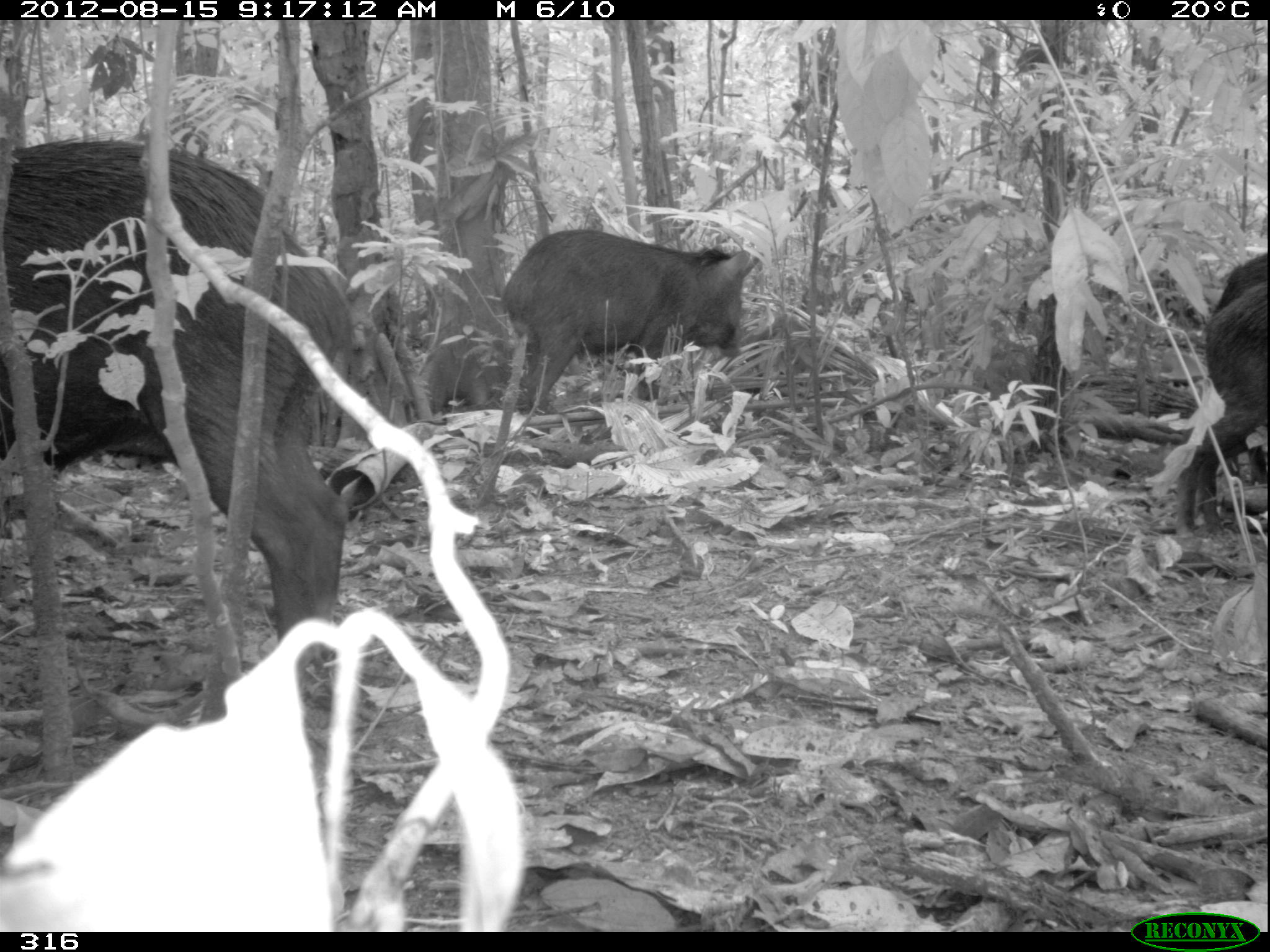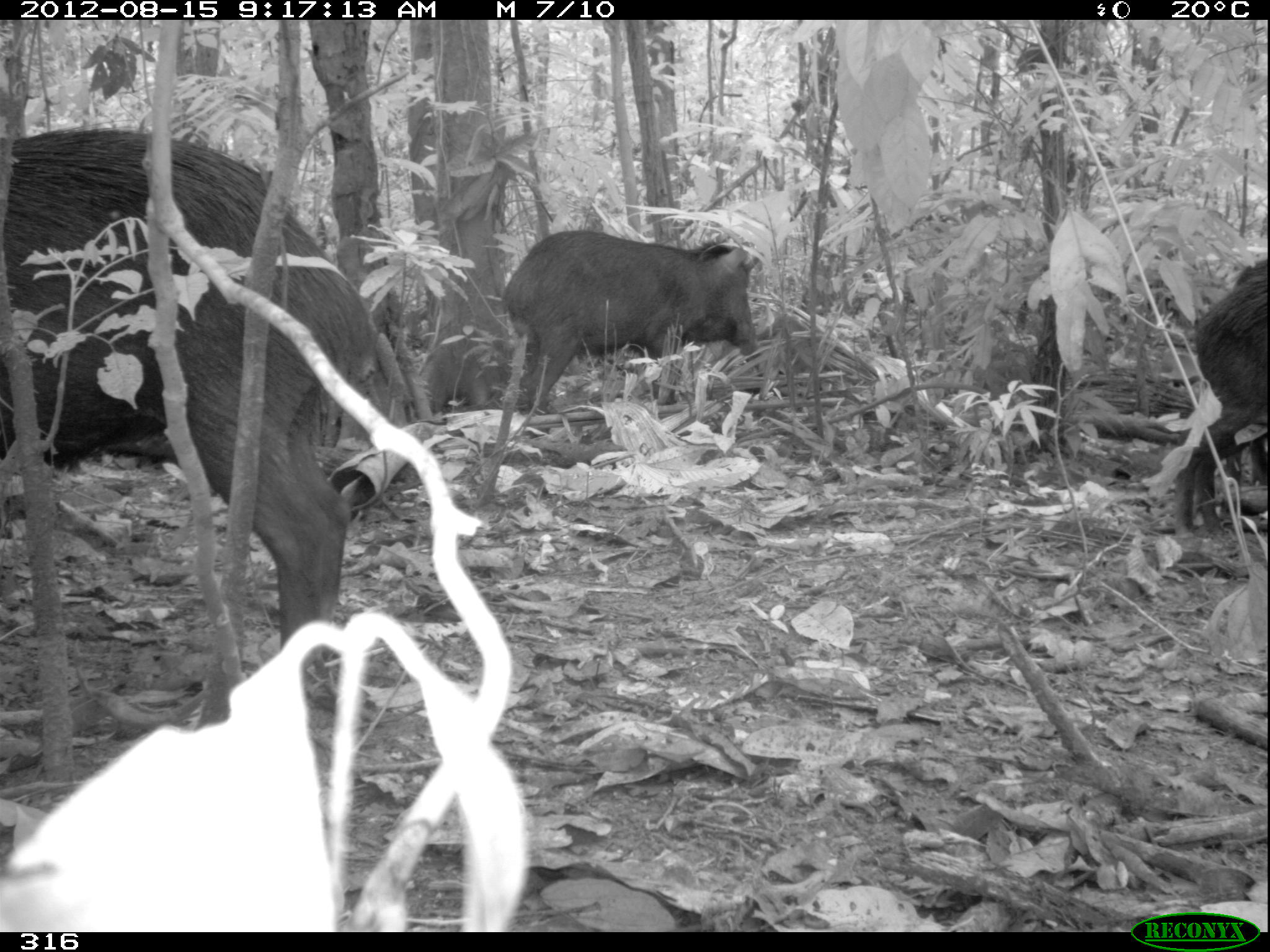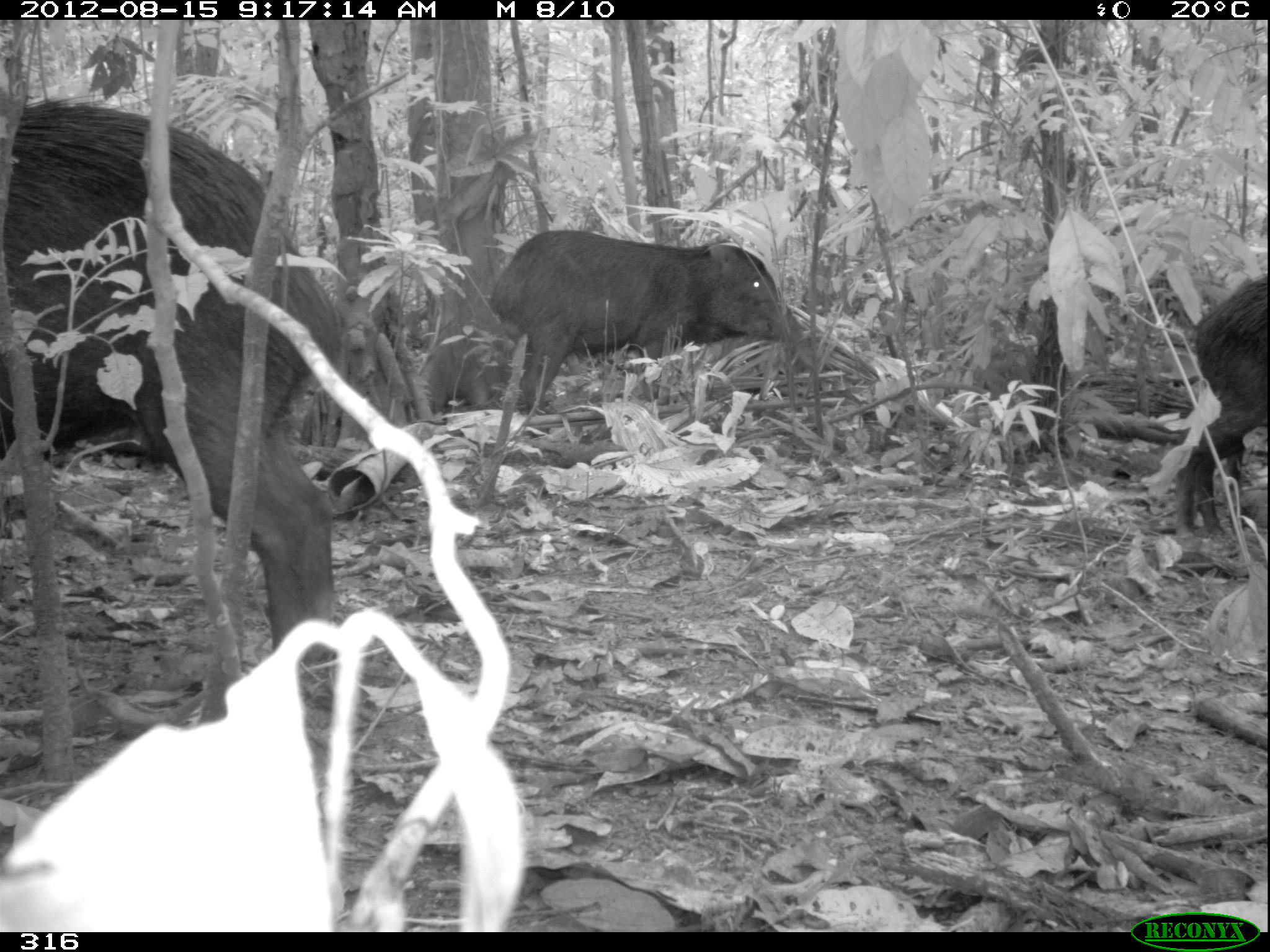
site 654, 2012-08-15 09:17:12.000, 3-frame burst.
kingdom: Animalia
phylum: Chordata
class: Mammalia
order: Artiodactyla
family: Tayassuidae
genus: Tayassu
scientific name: Tayassu pecari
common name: white-lipped peccary